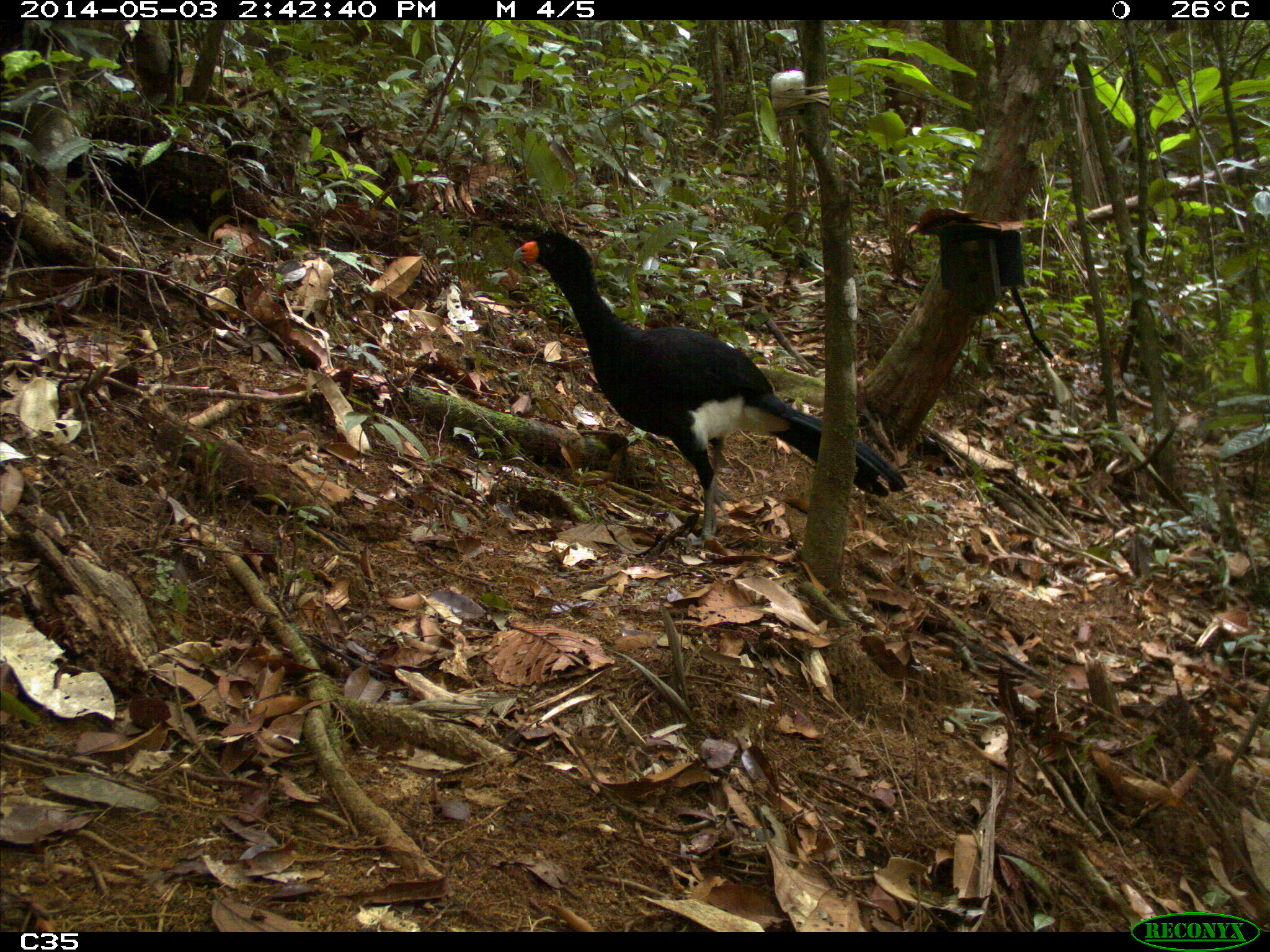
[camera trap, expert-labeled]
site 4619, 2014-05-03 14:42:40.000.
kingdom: Animalia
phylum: Chordata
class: Aves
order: Galliformes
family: Cracidae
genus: Crax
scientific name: Crax alector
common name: black curassow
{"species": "Crax alector (black curassow)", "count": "2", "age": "adult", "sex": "female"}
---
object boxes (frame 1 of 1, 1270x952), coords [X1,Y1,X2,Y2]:
crax alector: [510,226,907,546]